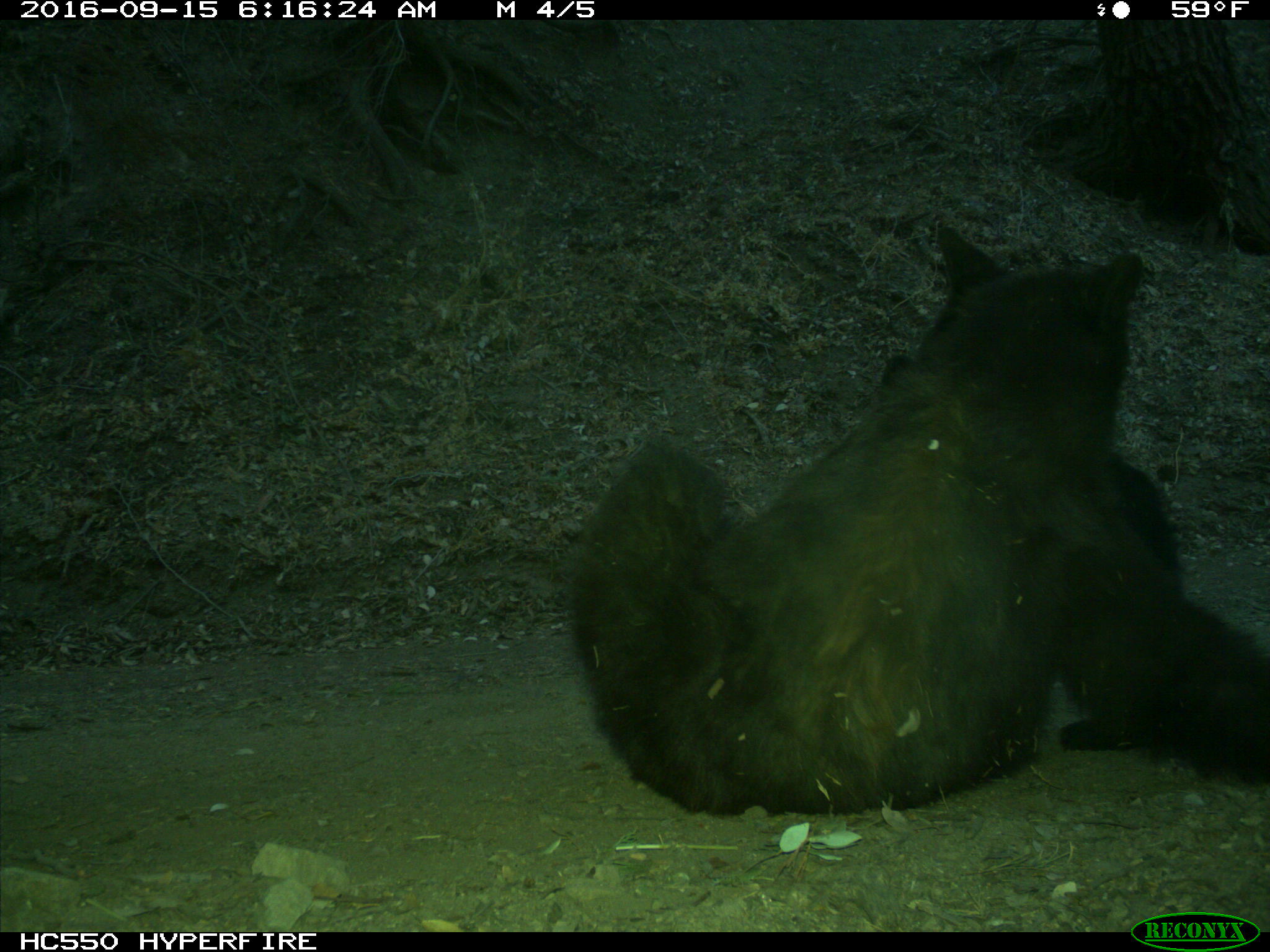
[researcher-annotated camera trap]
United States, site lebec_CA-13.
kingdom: Animalia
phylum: Chordata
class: Mammalia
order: Carnivora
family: Ursidae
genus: Ursus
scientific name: Ursus americanus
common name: american black bear